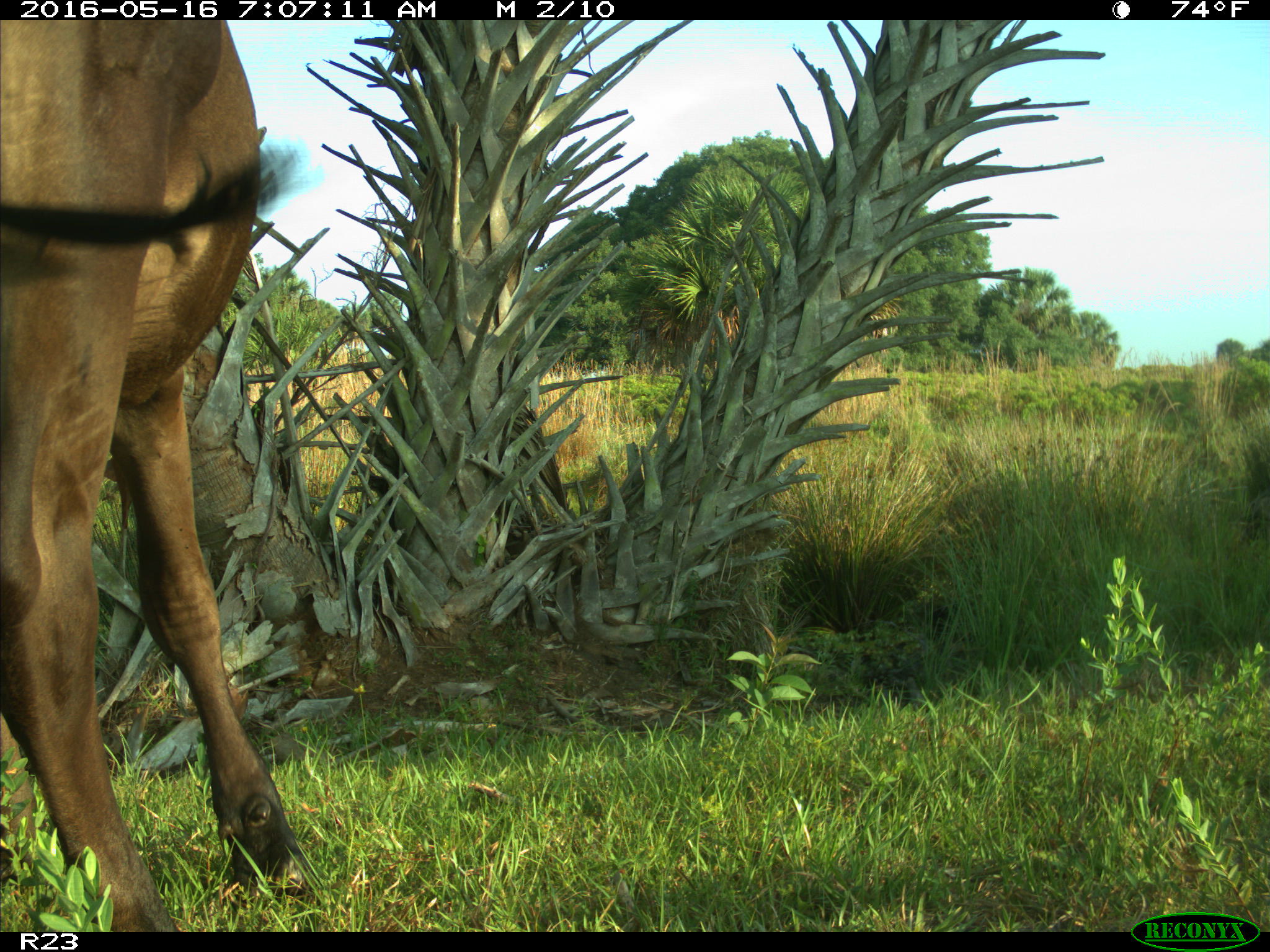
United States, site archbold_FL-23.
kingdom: Animalia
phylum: Chordata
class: Mammalia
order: Artiodactyla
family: Bovidae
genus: Bos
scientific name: Bos taurus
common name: domestic cow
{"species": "Bos taurus (domestic cow)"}